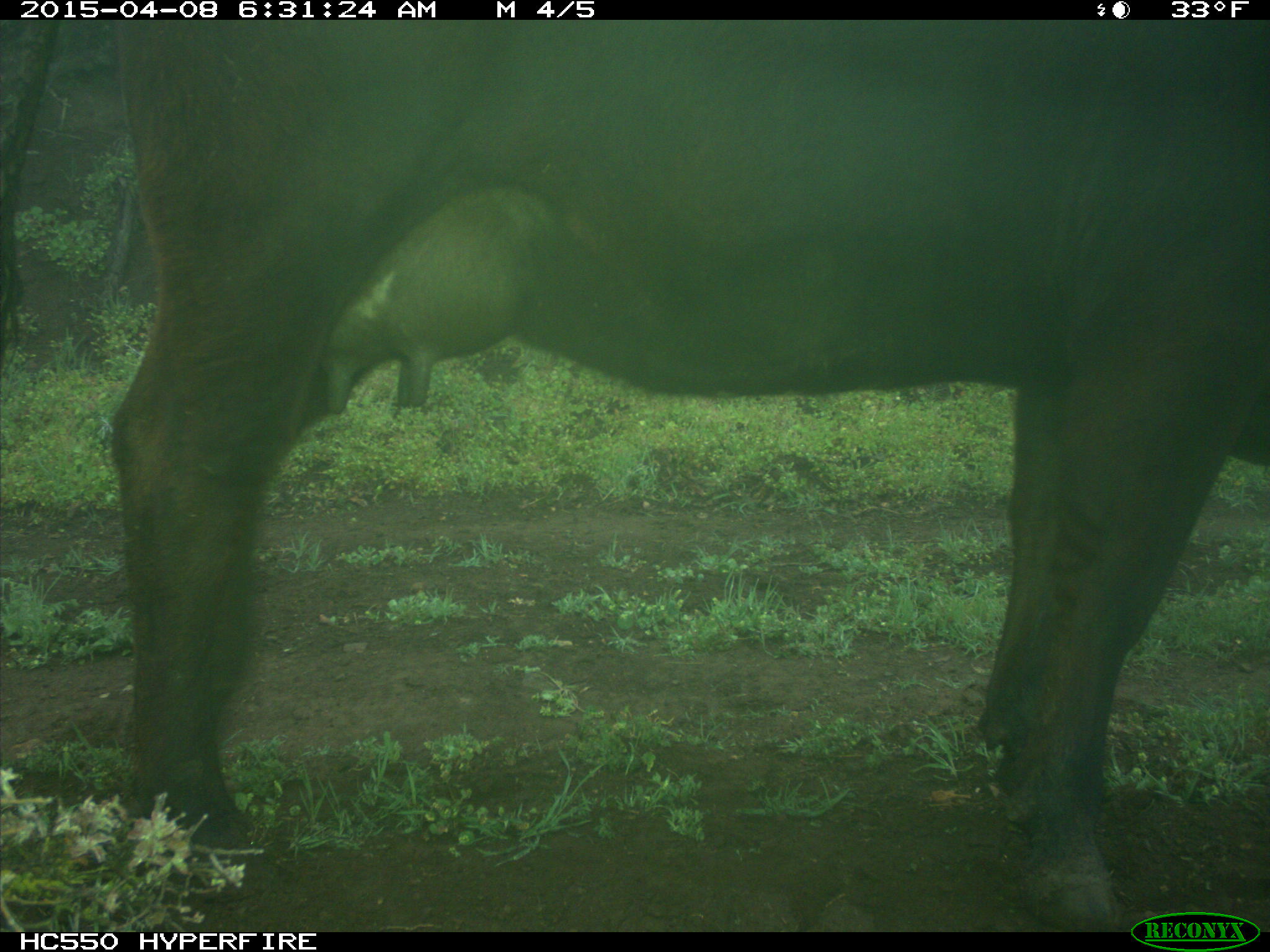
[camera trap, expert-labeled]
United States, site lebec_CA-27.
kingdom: Animalia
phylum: Chordata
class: Mammalia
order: Artiodactyla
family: Bovidae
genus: Bos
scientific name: Bos taurus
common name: domestic cow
Bos taurus (domestic cow).